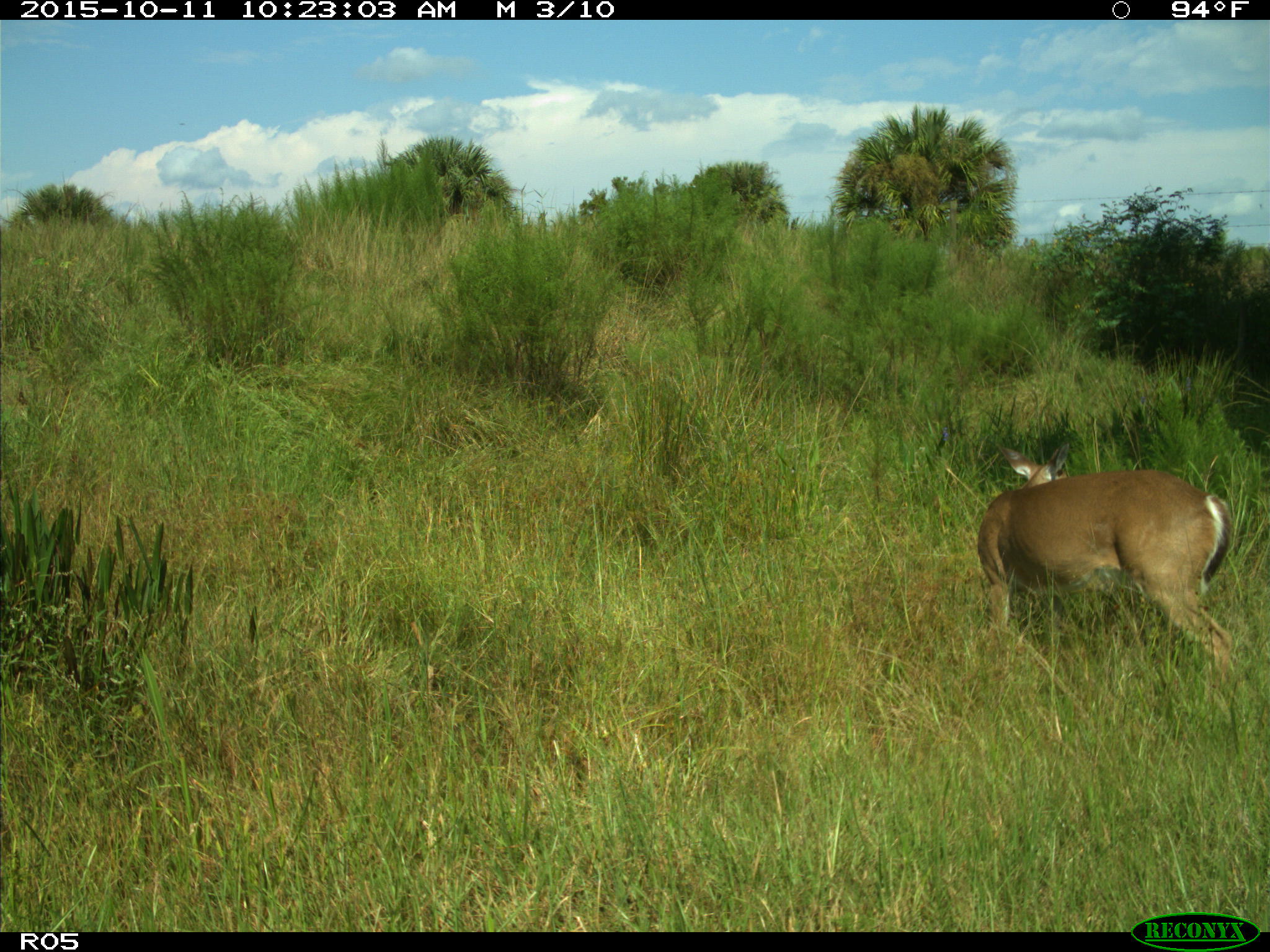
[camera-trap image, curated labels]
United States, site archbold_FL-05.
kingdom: Animalia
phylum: Chordata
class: Mammalia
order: Artiodactyla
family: Cervidae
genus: Odocoileus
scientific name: Odocoileus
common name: deer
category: unidentified deer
Unidentified deer (deer) (Odocoileus).